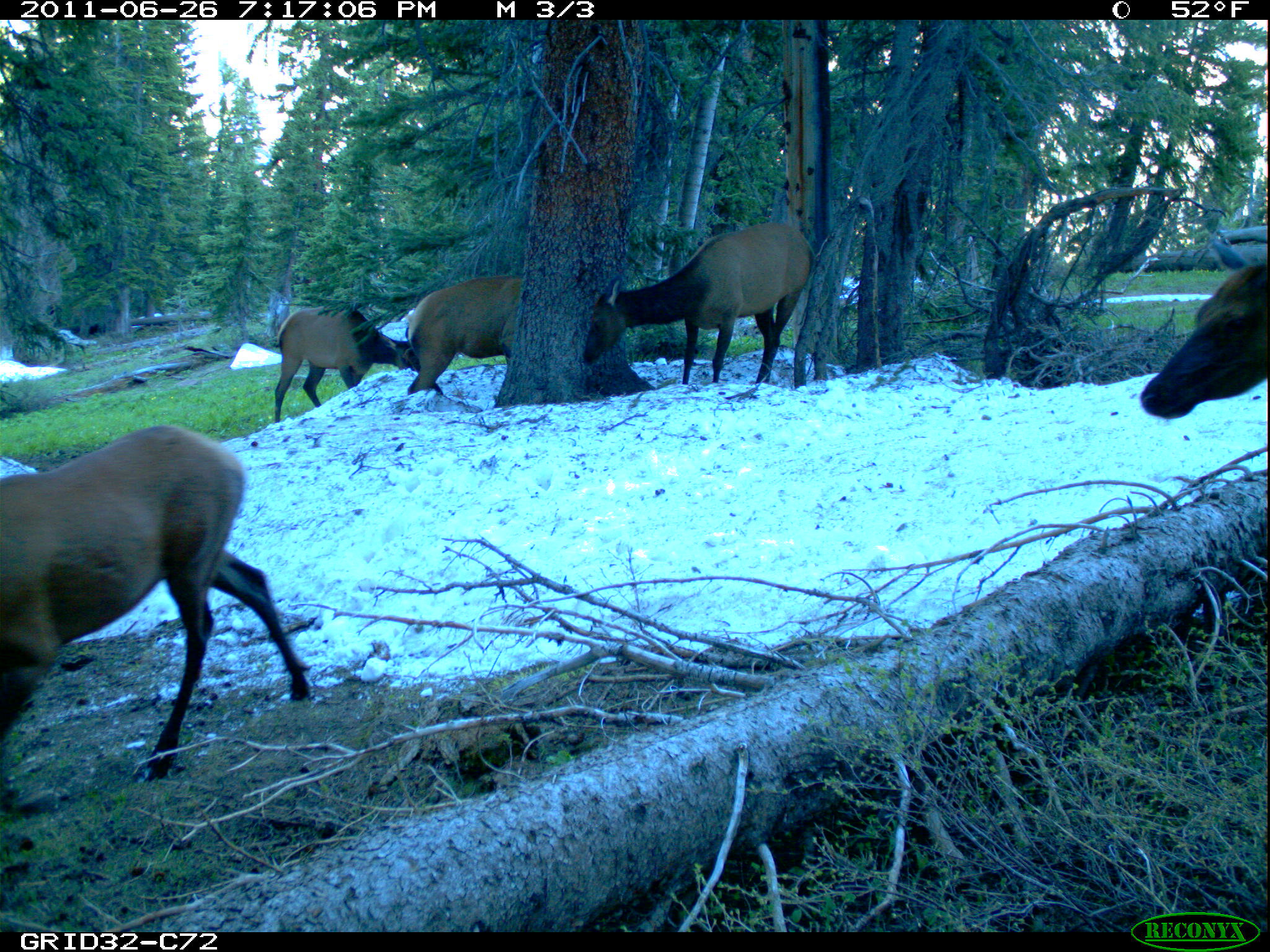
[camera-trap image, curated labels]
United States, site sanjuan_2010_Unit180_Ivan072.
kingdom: Animalia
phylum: Chordata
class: Mammalia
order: Artiodactyla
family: Cervidae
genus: Cervus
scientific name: Cervus elaphus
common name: red deer